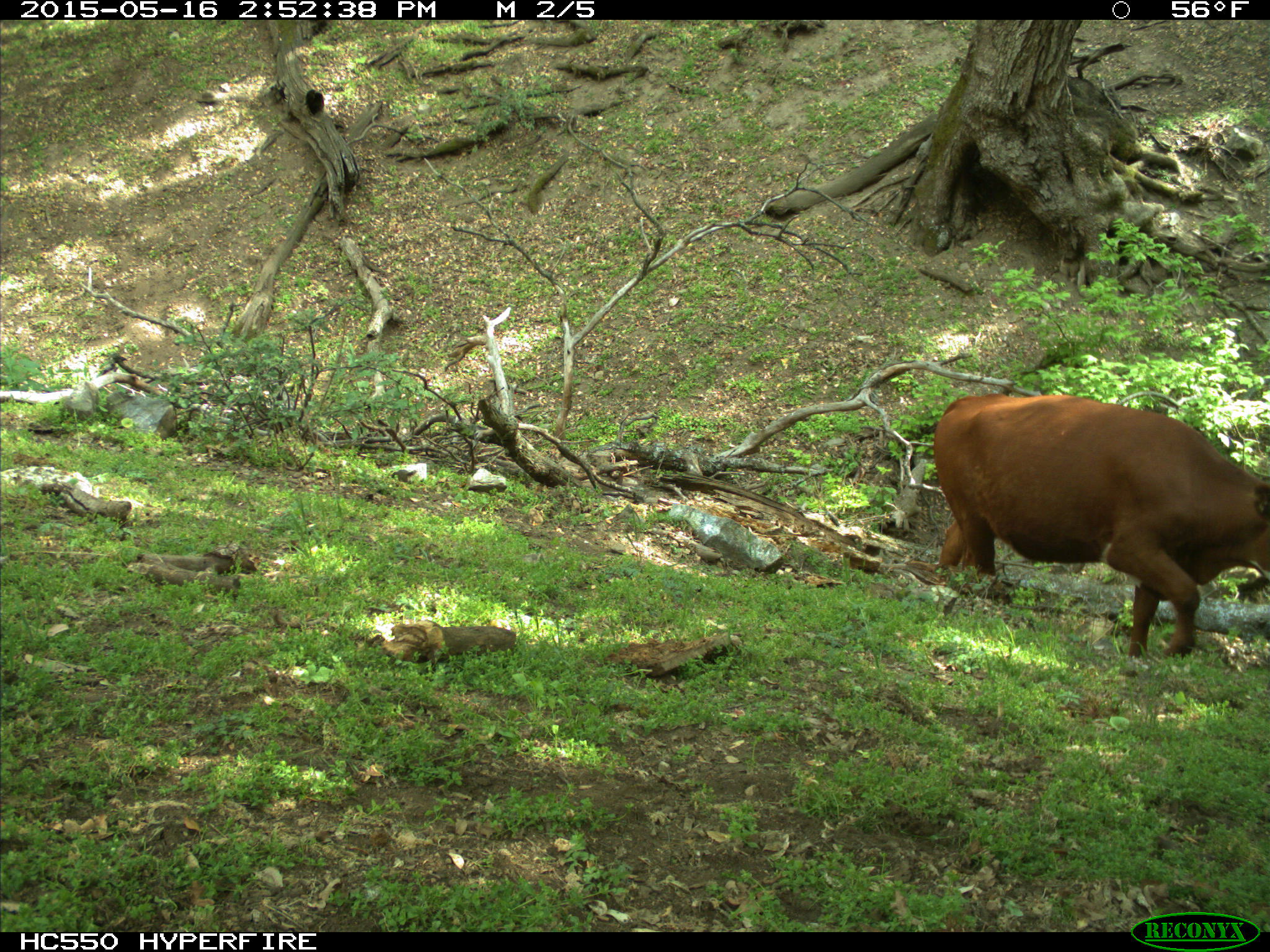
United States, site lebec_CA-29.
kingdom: Animalia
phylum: Chordata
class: Mammalia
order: Artiodactyla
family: Bovidae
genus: Bos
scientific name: Bos taurus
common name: domestic cow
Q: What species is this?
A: Bos taurus (domestic cow).